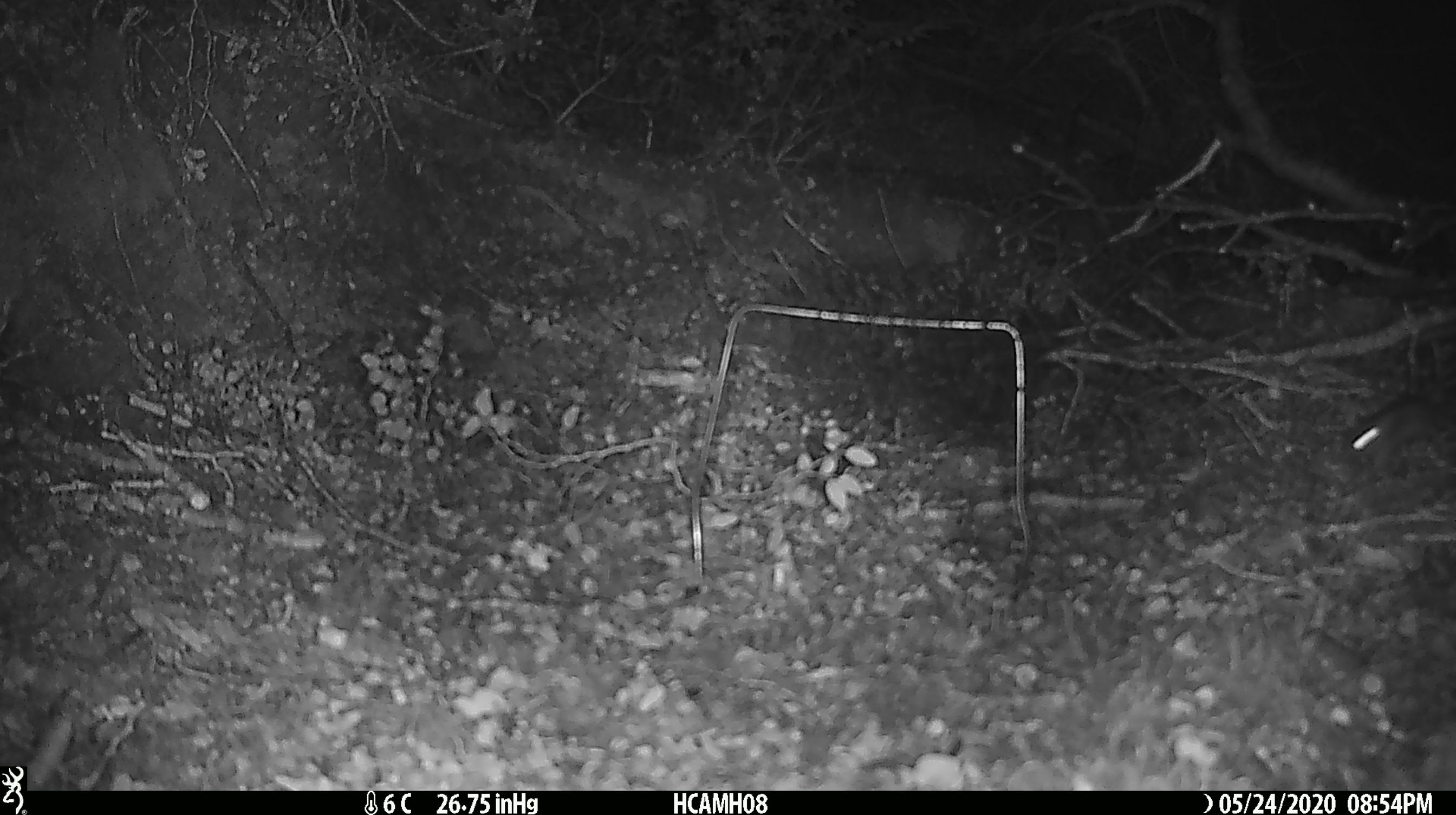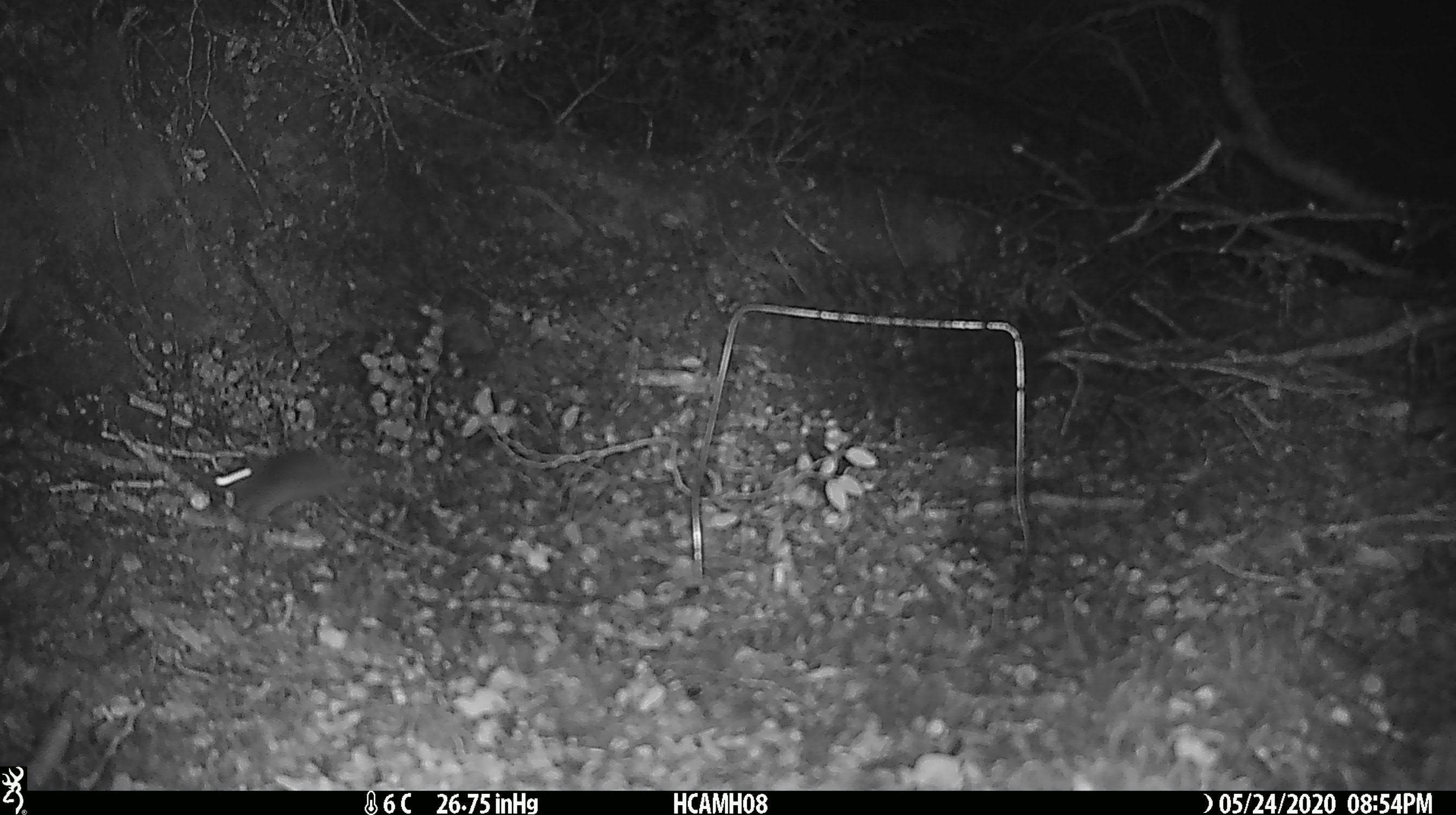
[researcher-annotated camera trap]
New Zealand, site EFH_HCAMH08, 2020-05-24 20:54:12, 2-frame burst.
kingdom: Animalia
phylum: Chordata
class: Mammalia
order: Rodentia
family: Muridae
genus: Mus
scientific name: Mus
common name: mouse